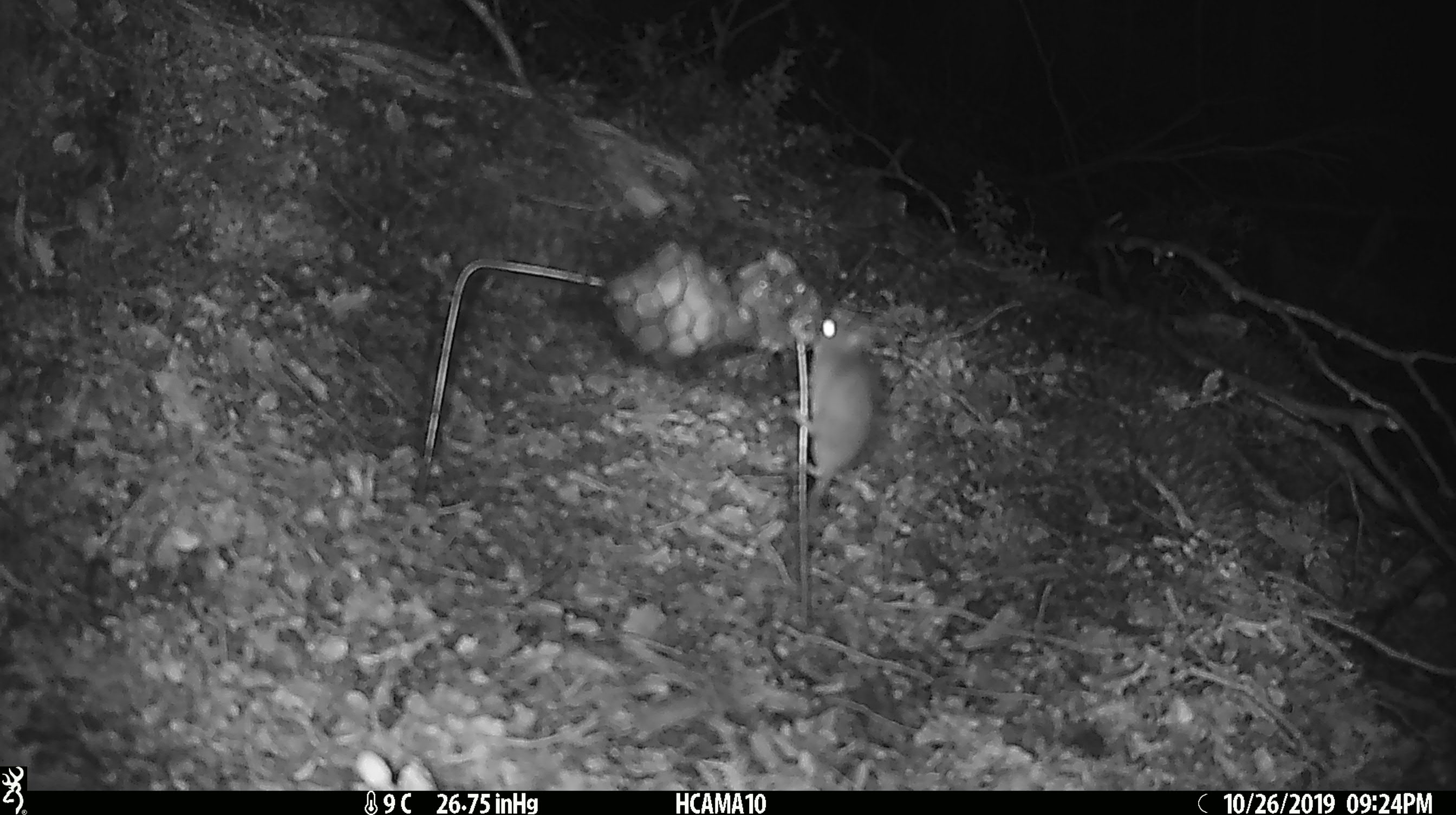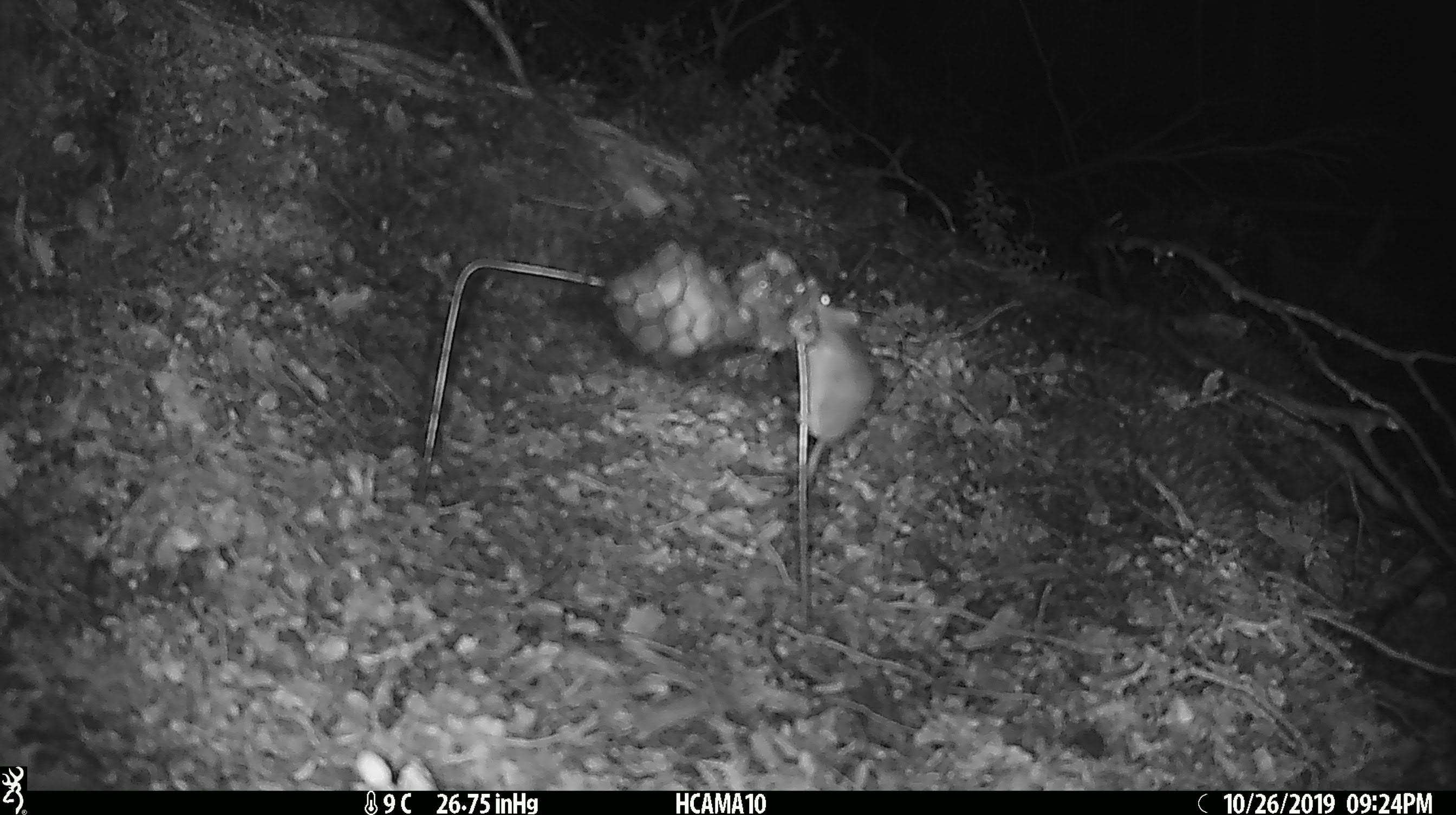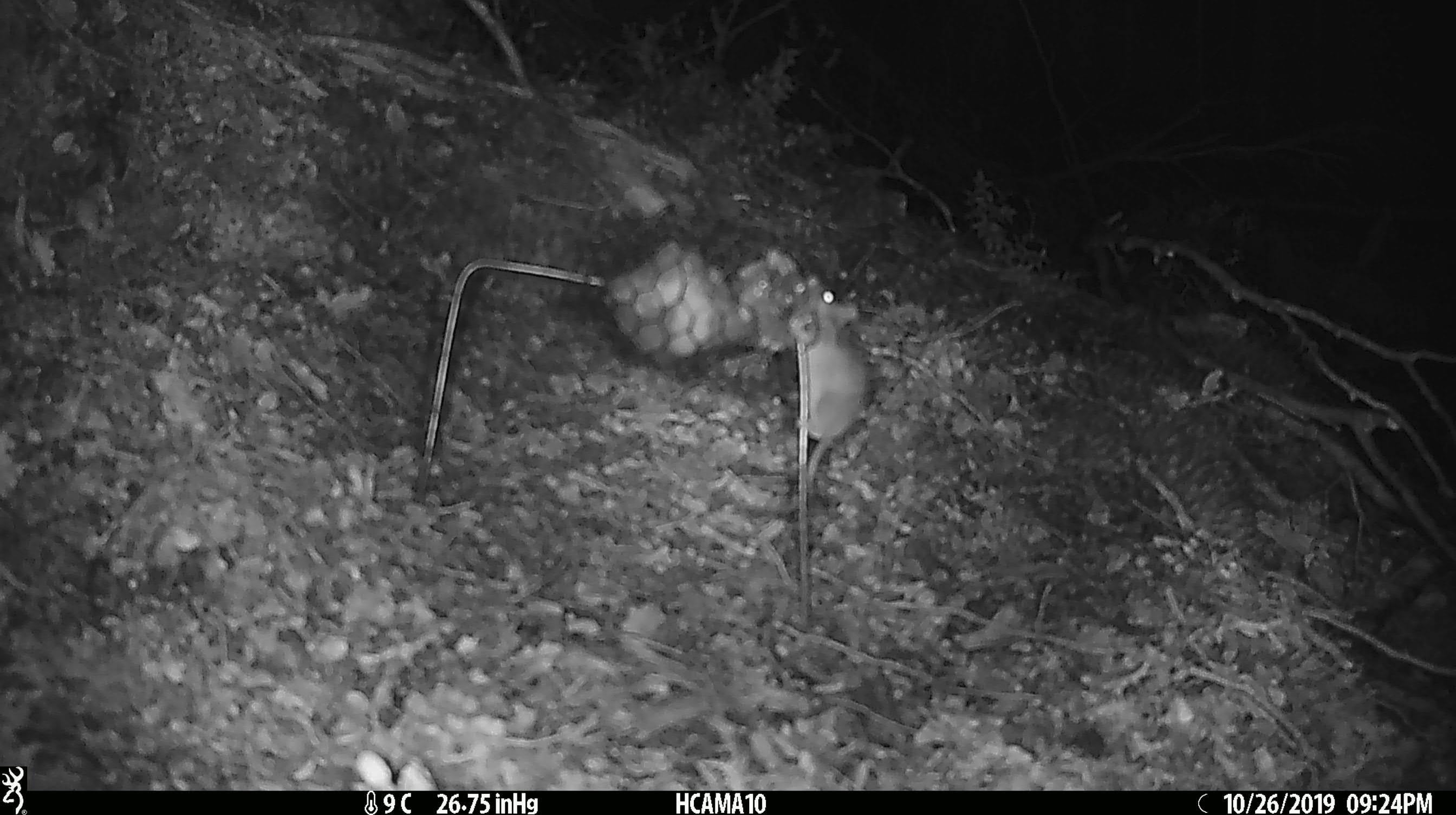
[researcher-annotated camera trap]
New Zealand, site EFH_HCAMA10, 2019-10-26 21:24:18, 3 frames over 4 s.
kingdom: Animalia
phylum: Chordata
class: Mammalia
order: Rodentia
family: Muridae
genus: Mus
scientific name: Mus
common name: mouse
Mouse (Mus).